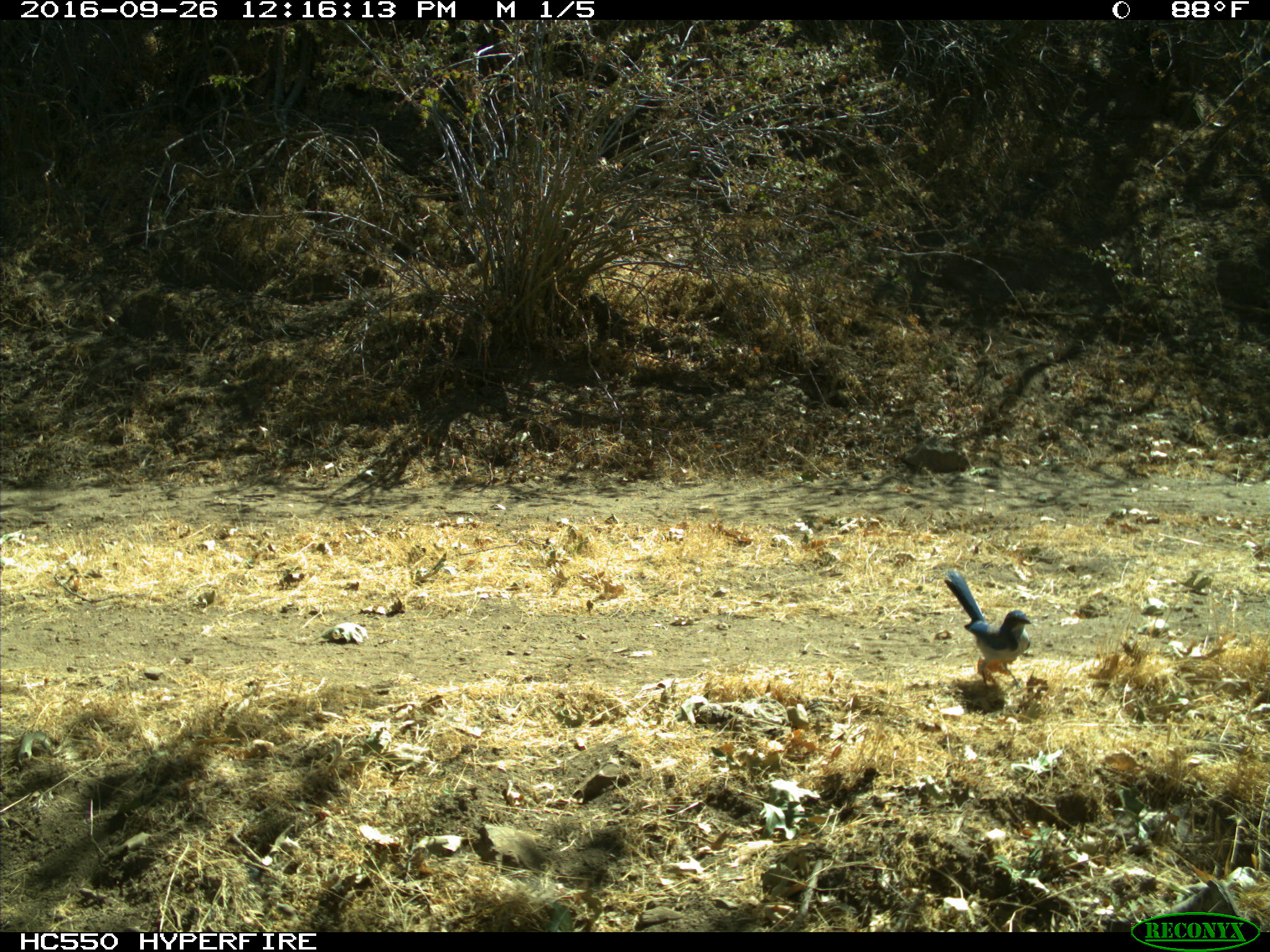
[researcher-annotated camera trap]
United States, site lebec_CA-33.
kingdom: Animalia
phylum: Chordata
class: Aves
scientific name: Aves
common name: birds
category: unidentified bird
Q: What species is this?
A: Unidentified bird (birds) (Aves).